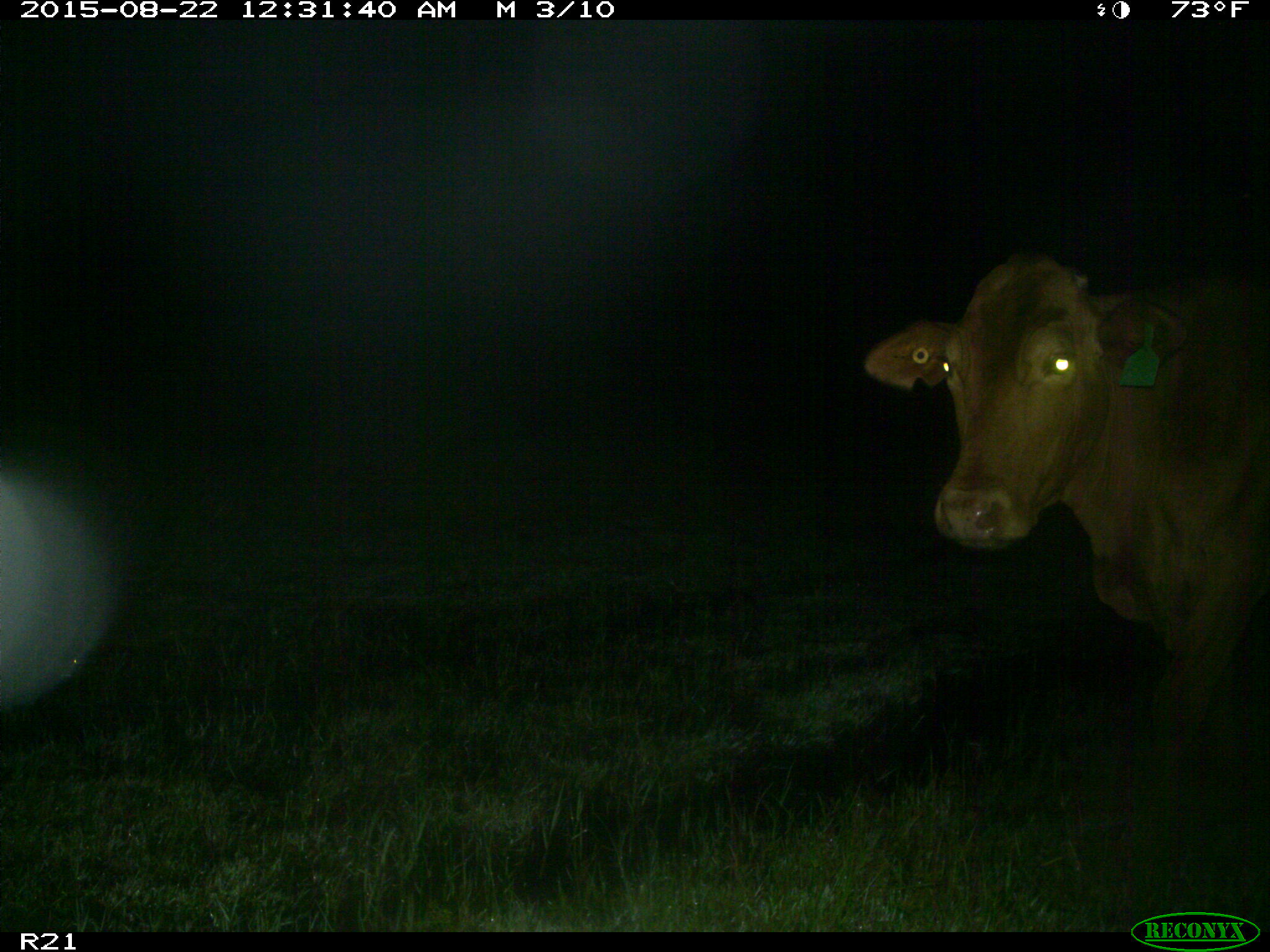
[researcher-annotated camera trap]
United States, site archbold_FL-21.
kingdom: Animalia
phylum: Chordata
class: Mammalia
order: Artiodactyla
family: Bovidae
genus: Bos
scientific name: Bos taurus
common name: domestic cow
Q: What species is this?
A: Bos taurus (domestic cow).